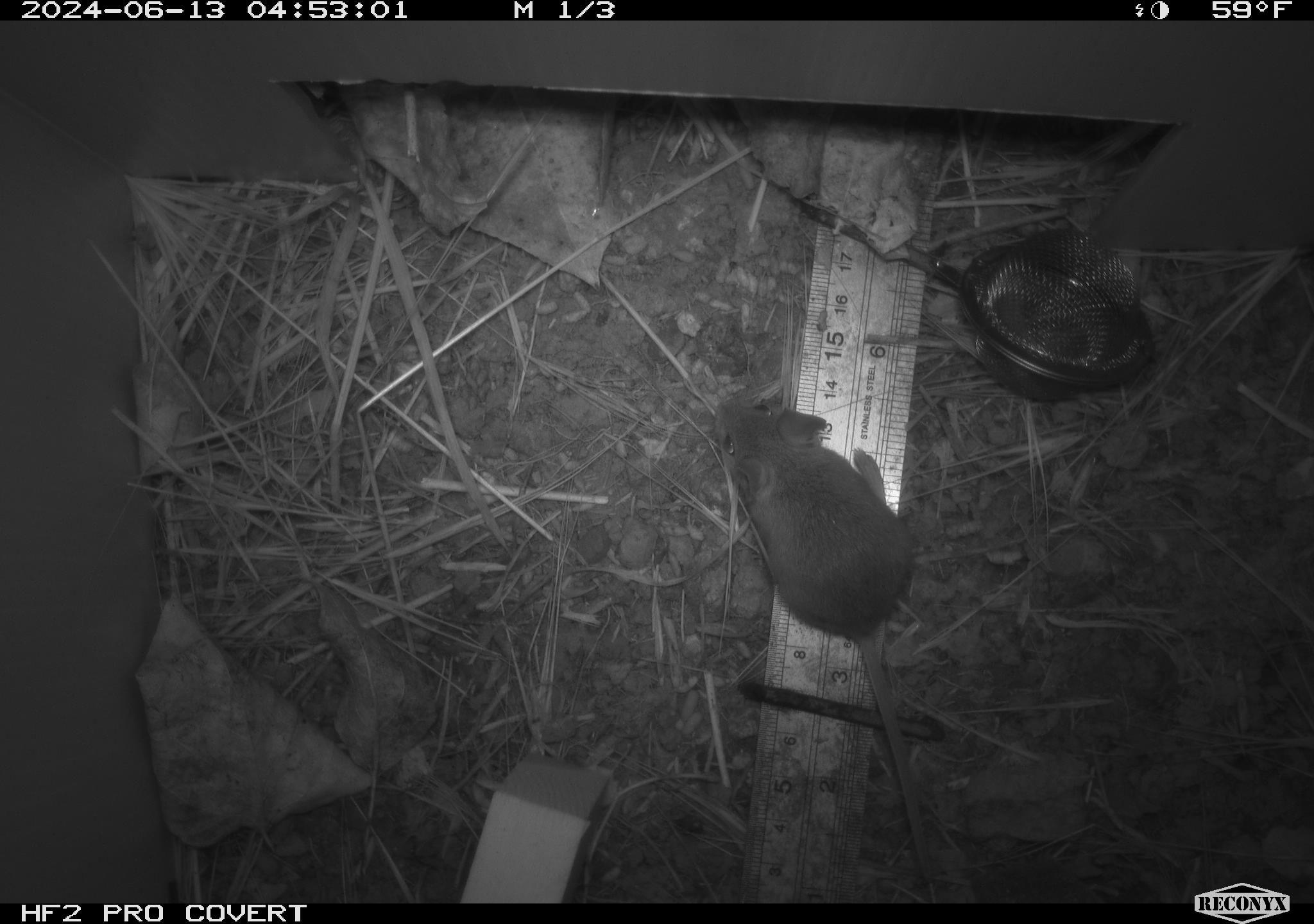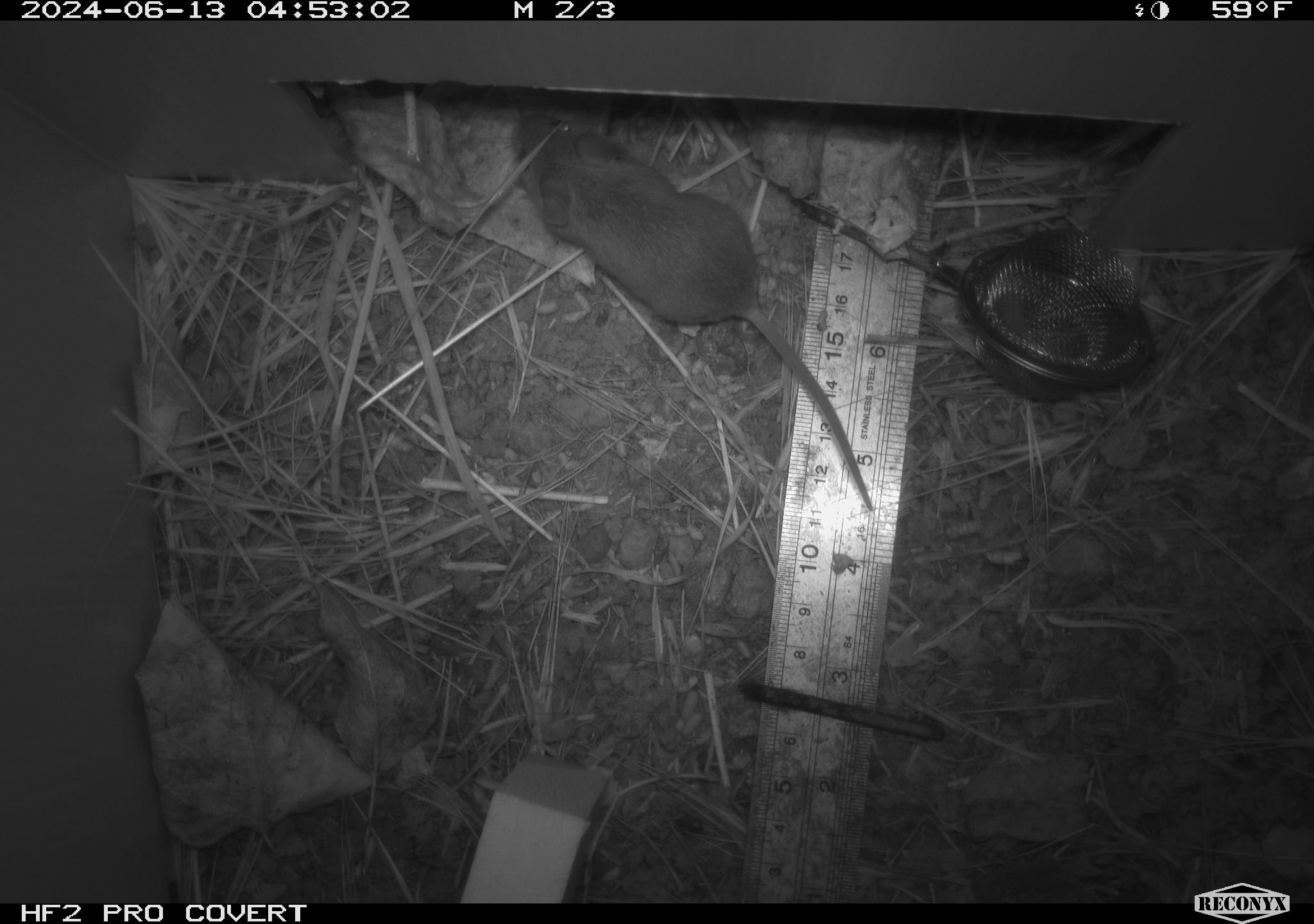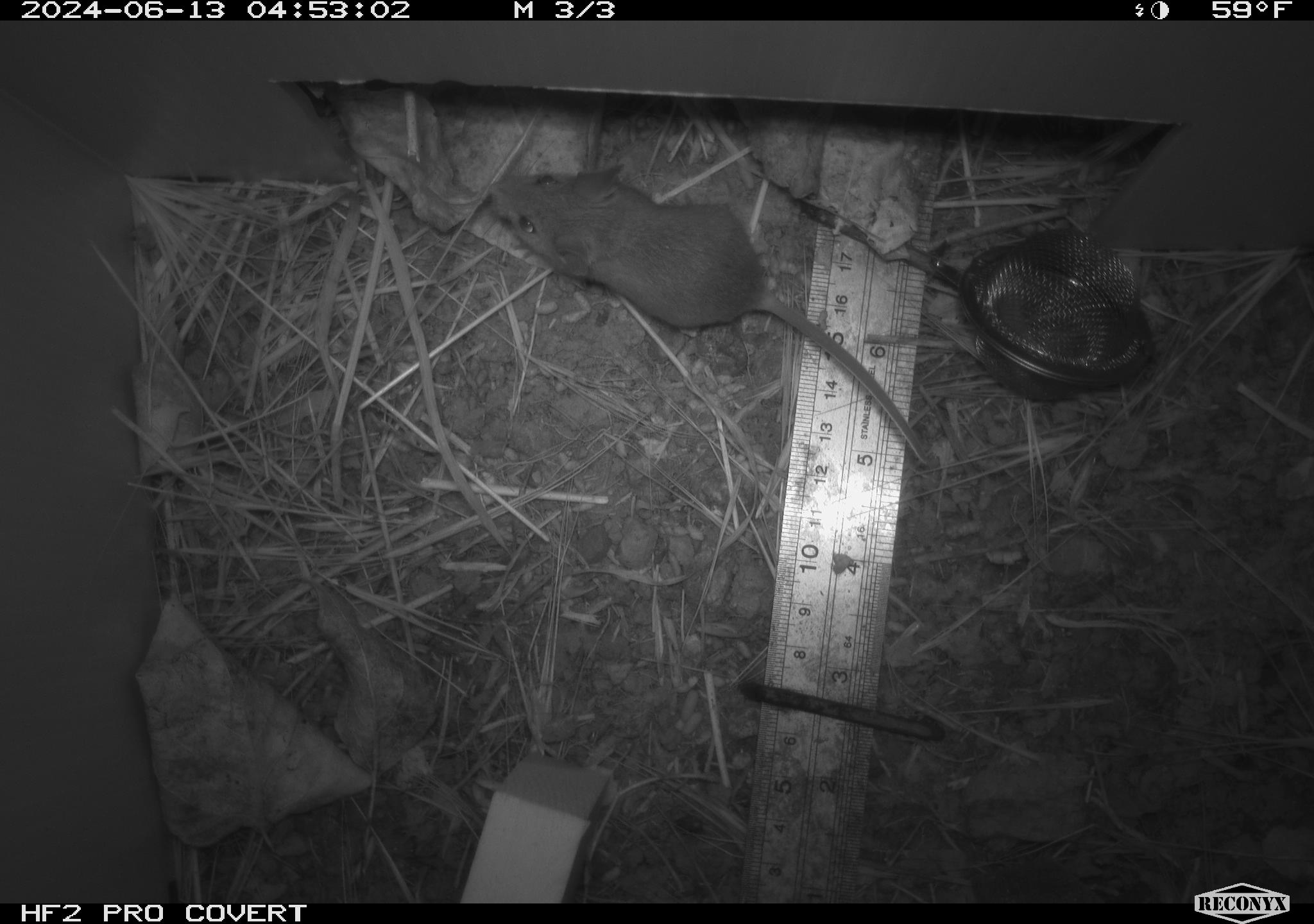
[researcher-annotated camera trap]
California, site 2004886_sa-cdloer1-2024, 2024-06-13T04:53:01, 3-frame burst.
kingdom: Animalia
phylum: Chordata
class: Mammalia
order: Rodentia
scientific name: Rodentia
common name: mouse species